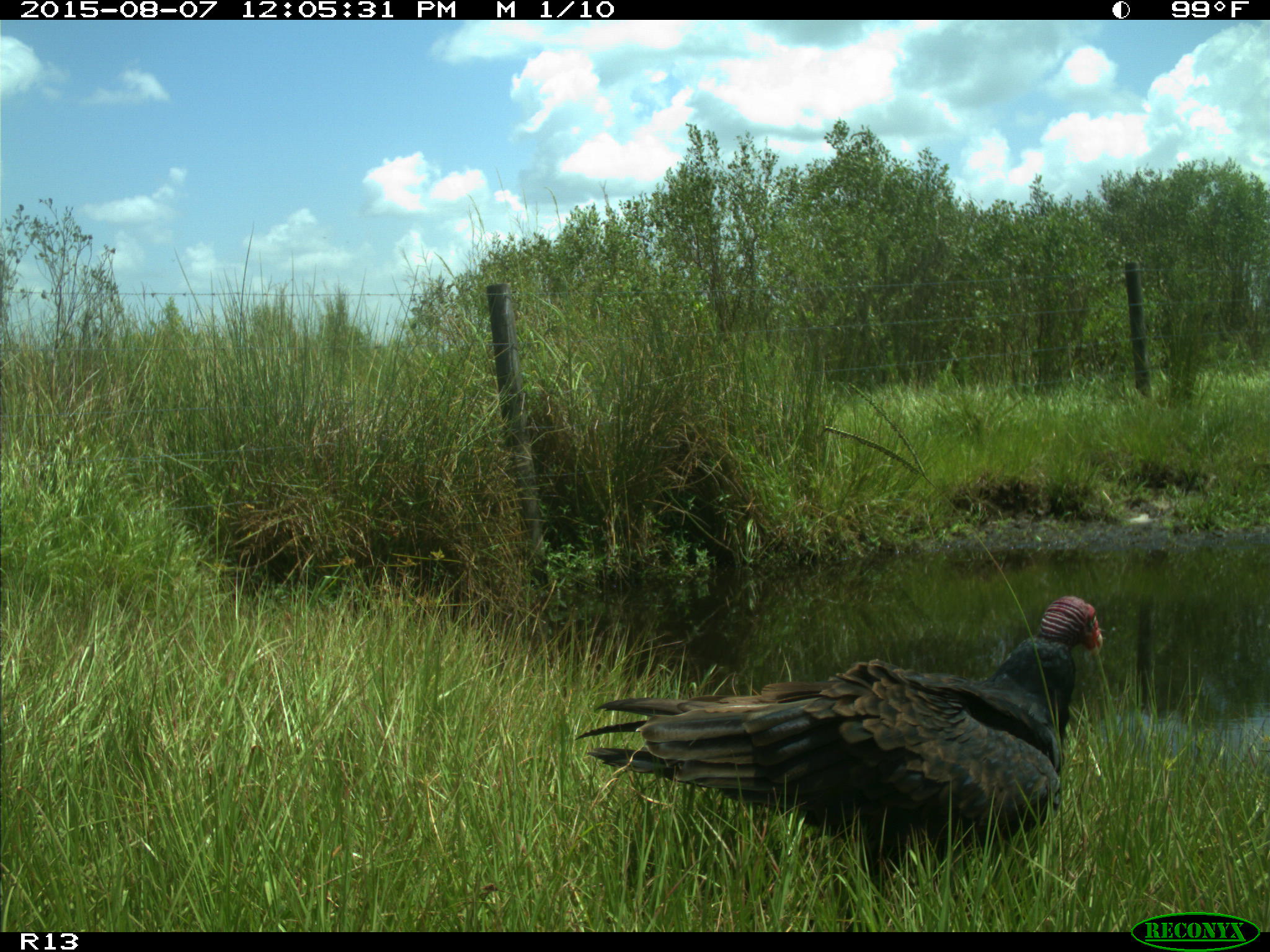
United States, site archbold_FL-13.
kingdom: Animalia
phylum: Chordata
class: Aves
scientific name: Aves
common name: birds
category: unidentified bird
Unidentified bird (birds) (Aves).